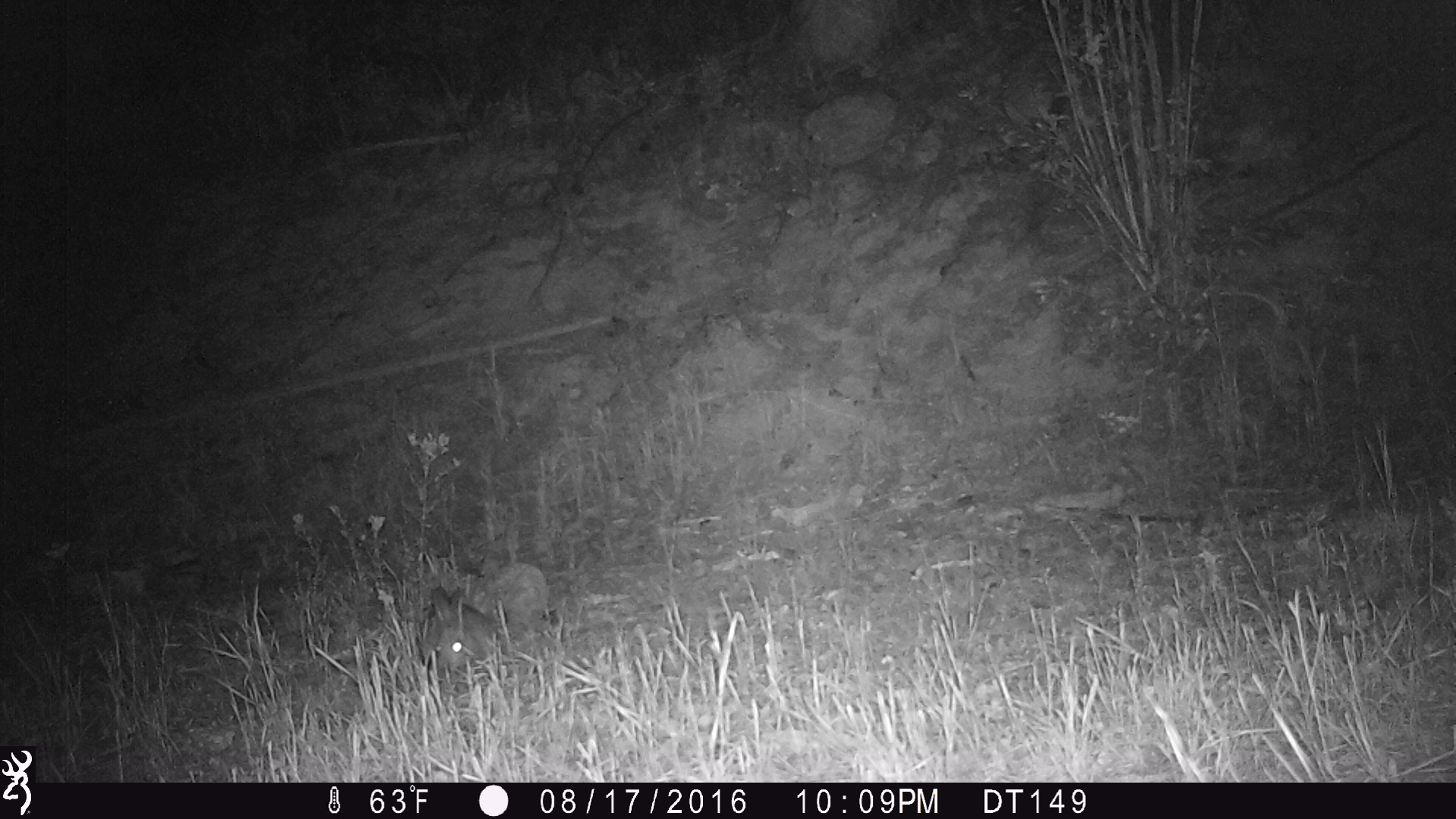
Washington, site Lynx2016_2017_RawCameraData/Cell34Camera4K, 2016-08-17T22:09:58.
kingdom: Animalia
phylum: Chordata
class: Mammalia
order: Lagomorpha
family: Leporidae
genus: Lepus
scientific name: Lepus americanus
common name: snowshoe hare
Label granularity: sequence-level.